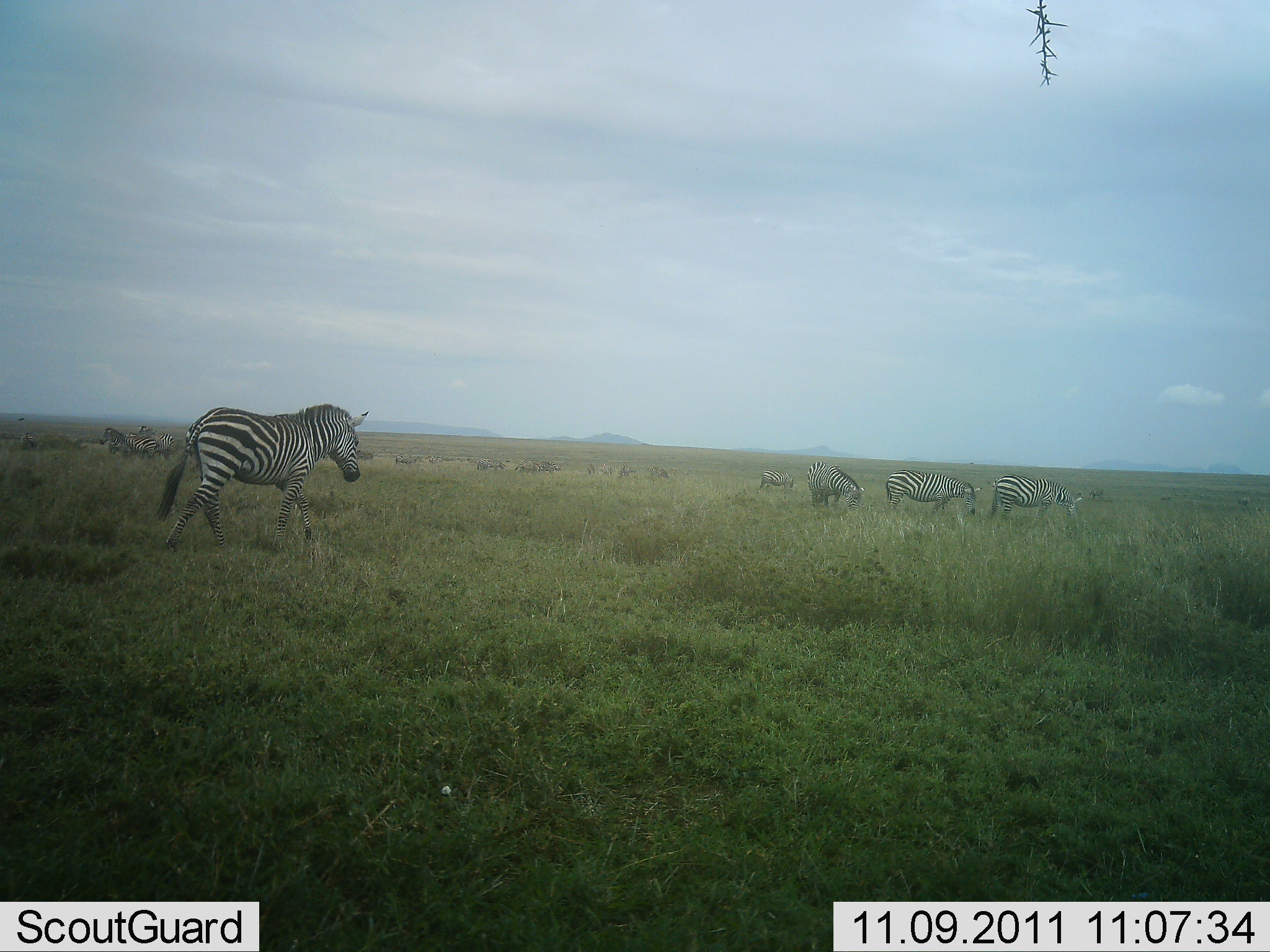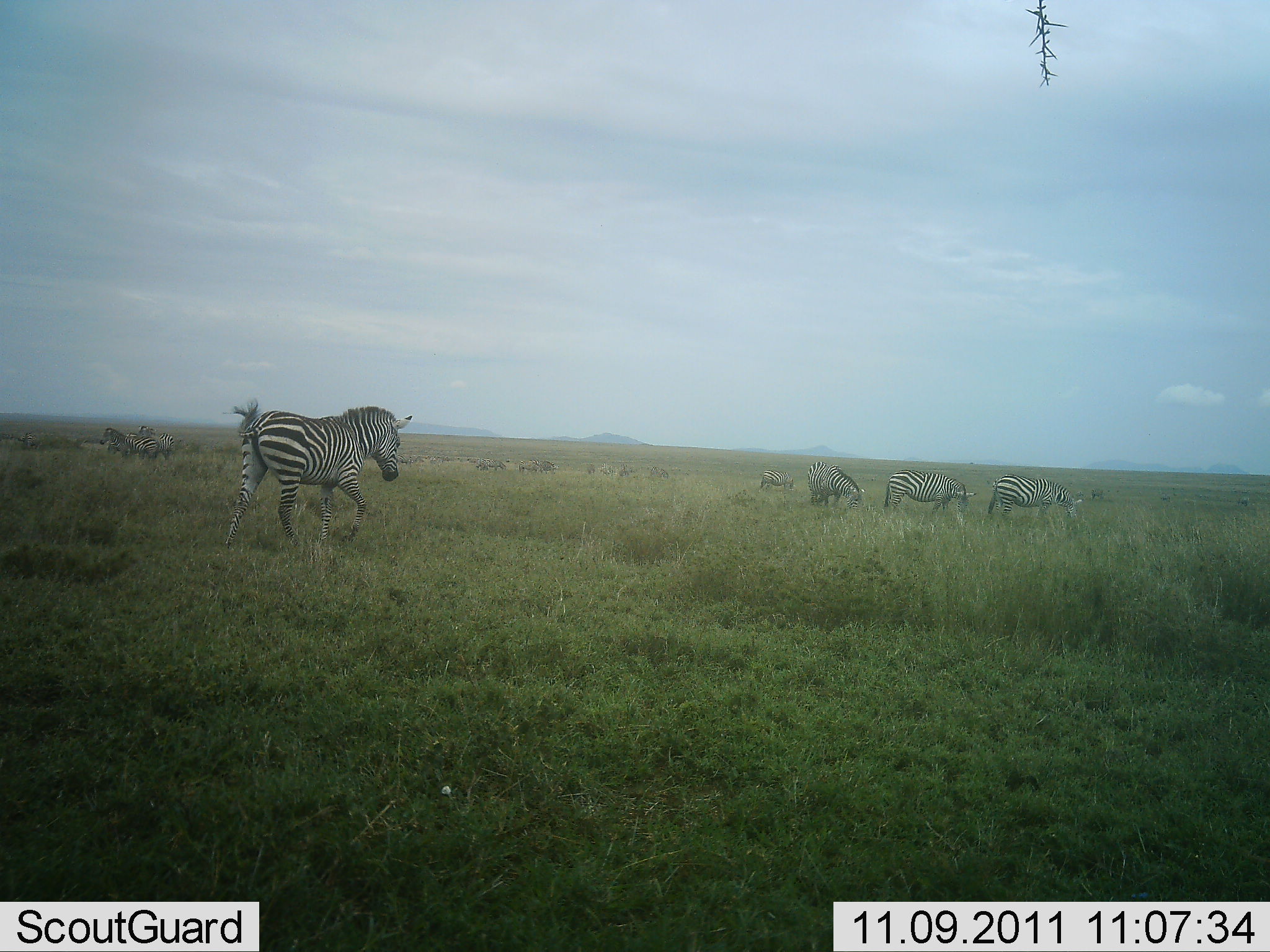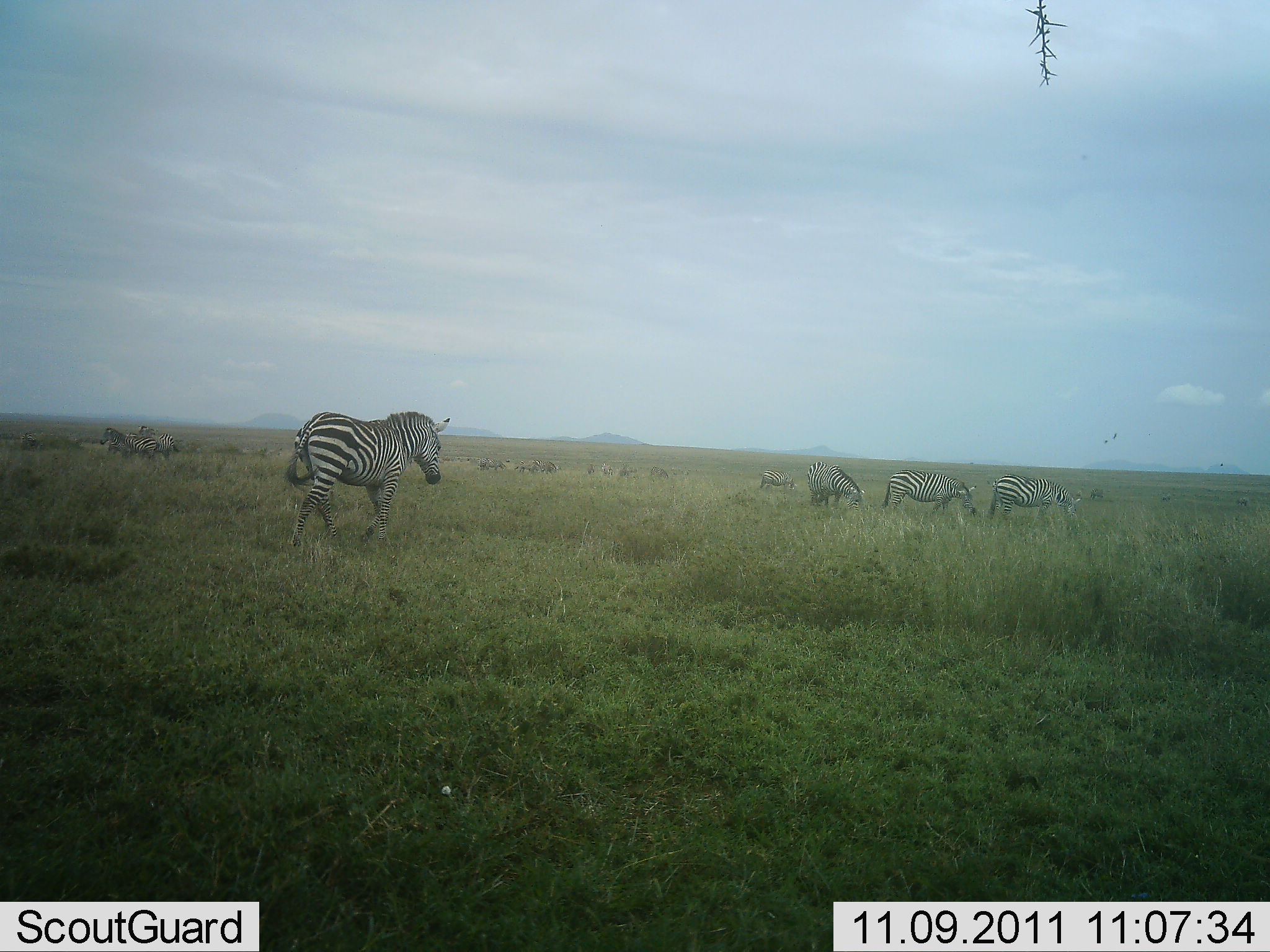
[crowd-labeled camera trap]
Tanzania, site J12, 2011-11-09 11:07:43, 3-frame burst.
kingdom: Animalia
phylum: Chordata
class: Mammalia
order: Perissodactyla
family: Equidae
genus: Equus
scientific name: Equus quagga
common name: plains zebra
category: zebra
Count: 6.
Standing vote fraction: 45%.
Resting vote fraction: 9%.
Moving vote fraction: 100%.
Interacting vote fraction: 9%.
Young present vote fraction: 0%.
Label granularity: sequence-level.